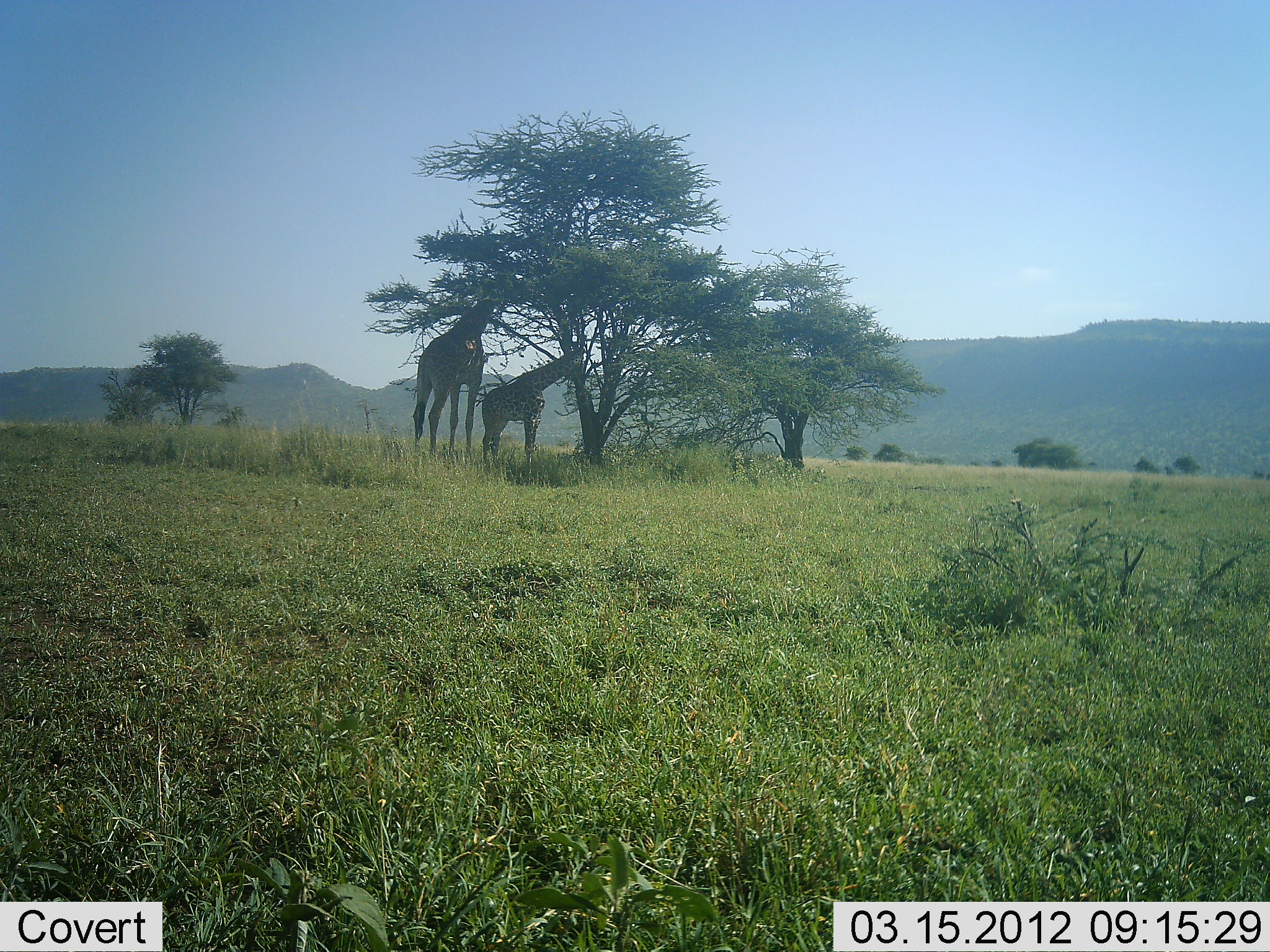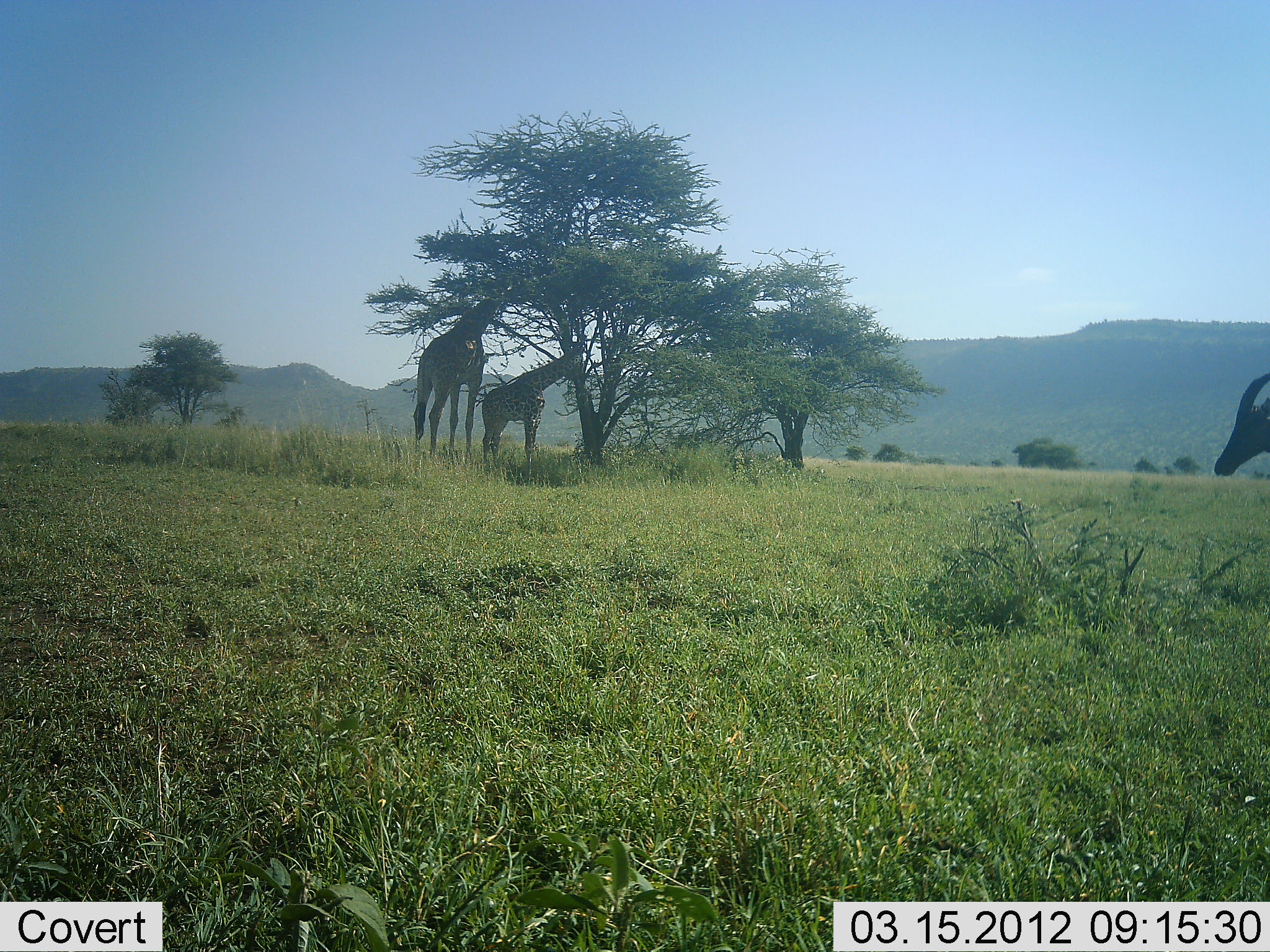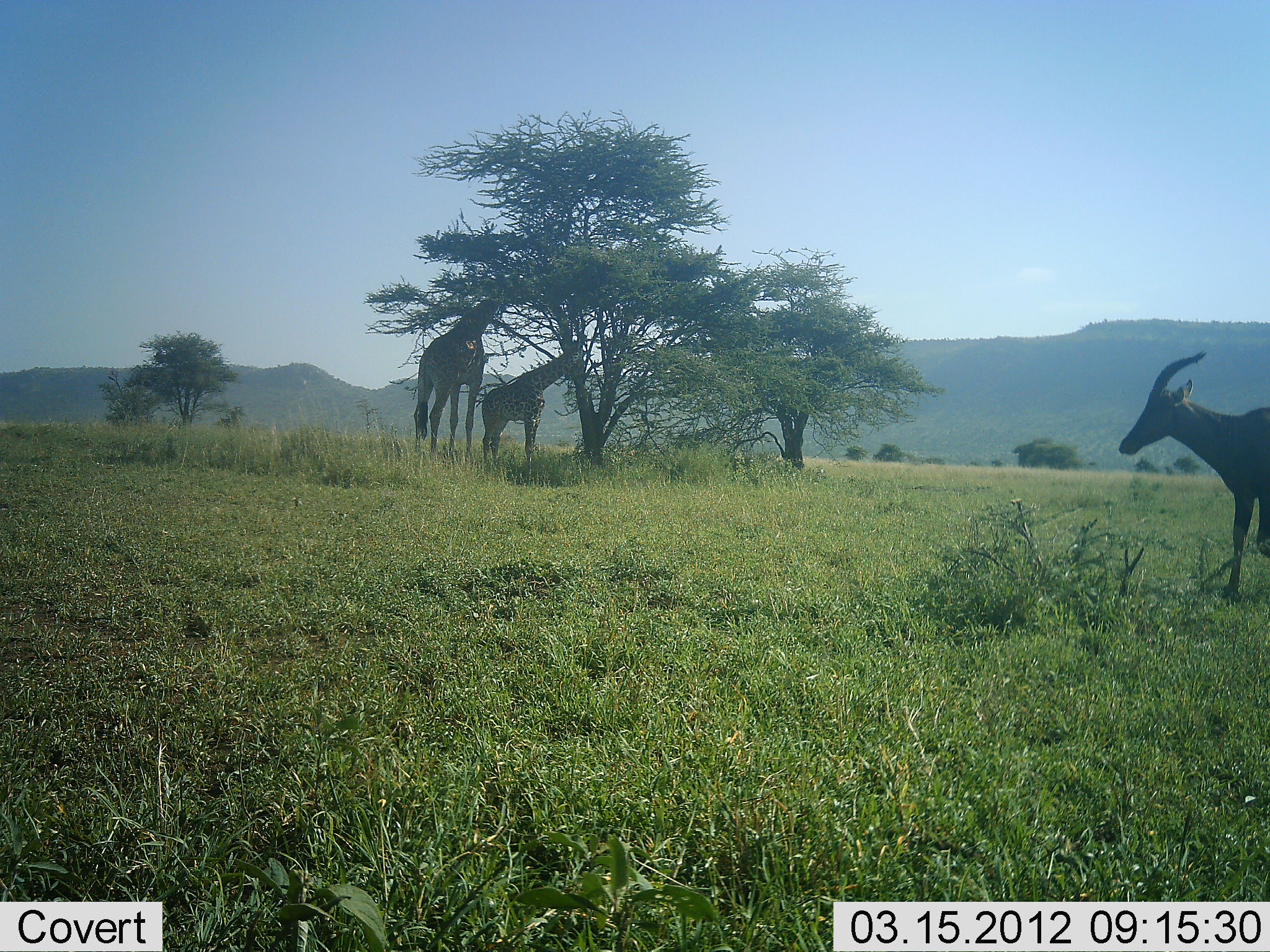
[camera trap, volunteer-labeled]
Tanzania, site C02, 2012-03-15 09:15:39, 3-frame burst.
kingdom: Animalia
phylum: Chordata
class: Mammalia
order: Artiodactyla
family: Giraffidae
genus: Giraffa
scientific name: Giraffa camelopardalis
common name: giraffe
Giraffe (Giraffa camelopardalis), count 2. Behavior (volunteer vote fractions): standing 50%, resting 0%, moving 0%, interacting 0%. Young present (vote fraction): 12%. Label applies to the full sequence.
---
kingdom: Animalia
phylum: Chordata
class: Mammalia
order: Artiodactyla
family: Bovidae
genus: Damaliscus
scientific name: Damaliscus lunatus jimela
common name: topi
Topi (Damaliscus lunatus jimela), count 1. Behavior (volunteer vote fractions): standing 0%, resting 0%, moving 100%, interacting 0%. Young present (vote fraction): 0%. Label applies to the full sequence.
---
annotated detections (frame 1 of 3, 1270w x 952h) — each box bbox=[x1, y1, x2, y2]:
animal: bbox=[475, 341, 586, 476]; bbox=[411, 292, 497, 461]; bbox=[412, 291, 499, 456]; bbox=[481, 343, 584, 465]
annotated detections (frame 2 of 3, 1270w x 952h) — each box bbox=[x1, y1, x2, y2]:
animal: bbox=[473, 337, 589, 483]; bbox=[412, 284, 502, 458]; bbox=[411, 296, 499, 465]; bbox=[481, 339, 584, 464]; bbox=[1212, 371, 1270, 479]; bbox=[1212, 372, 1270, 477]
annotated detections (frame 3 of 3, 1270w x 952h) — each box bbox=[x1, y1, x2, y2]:
animal: bbox=[1116, 351, 1270, 602]; bbox=[1118, 351, 1270, 604]; bbox=[412, 275, 514, 466]; bbox=[475, 337, 586, 473]; bbox=[412, 293, 502, 459]; bbox=[479, 339, 585, 466]